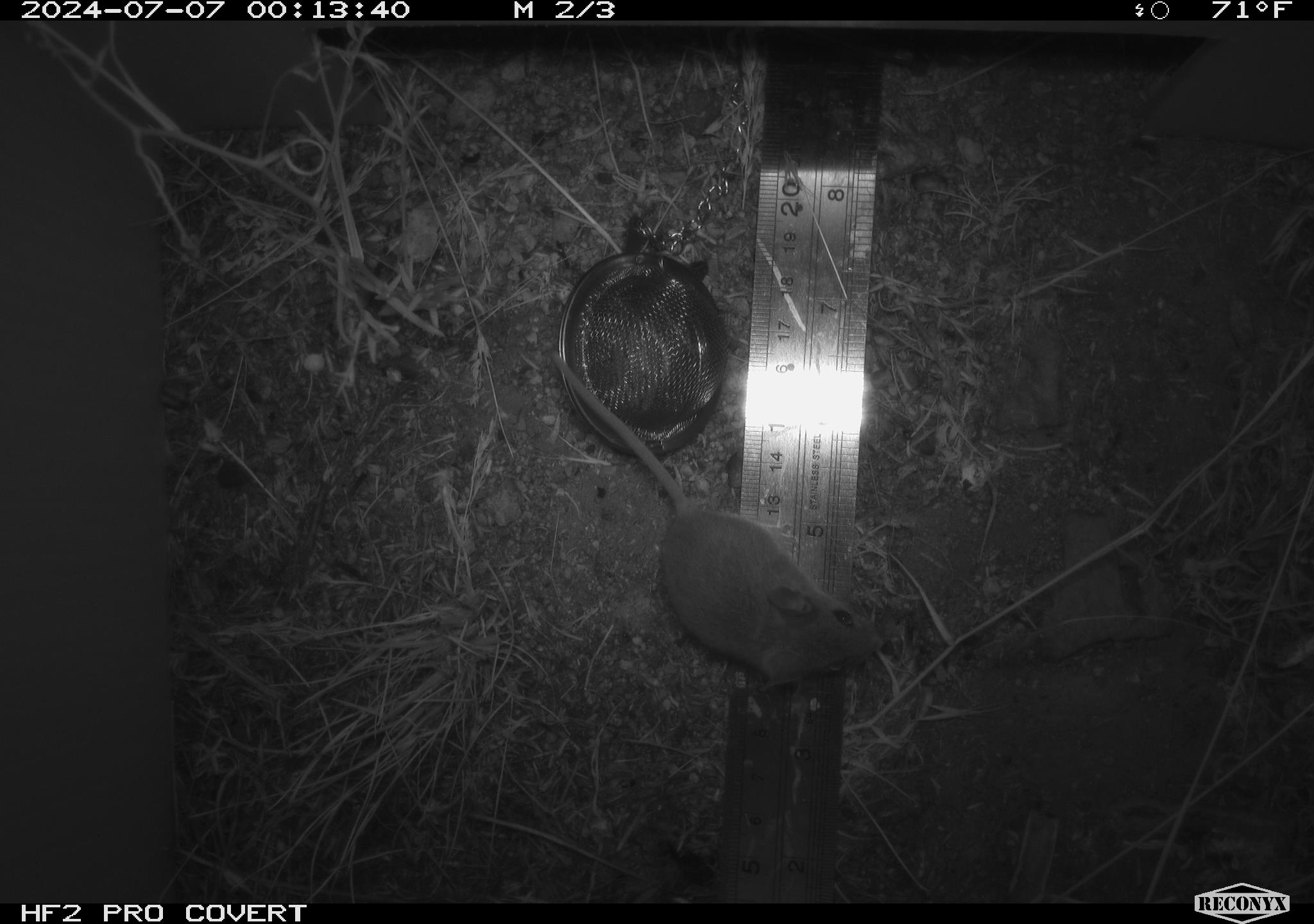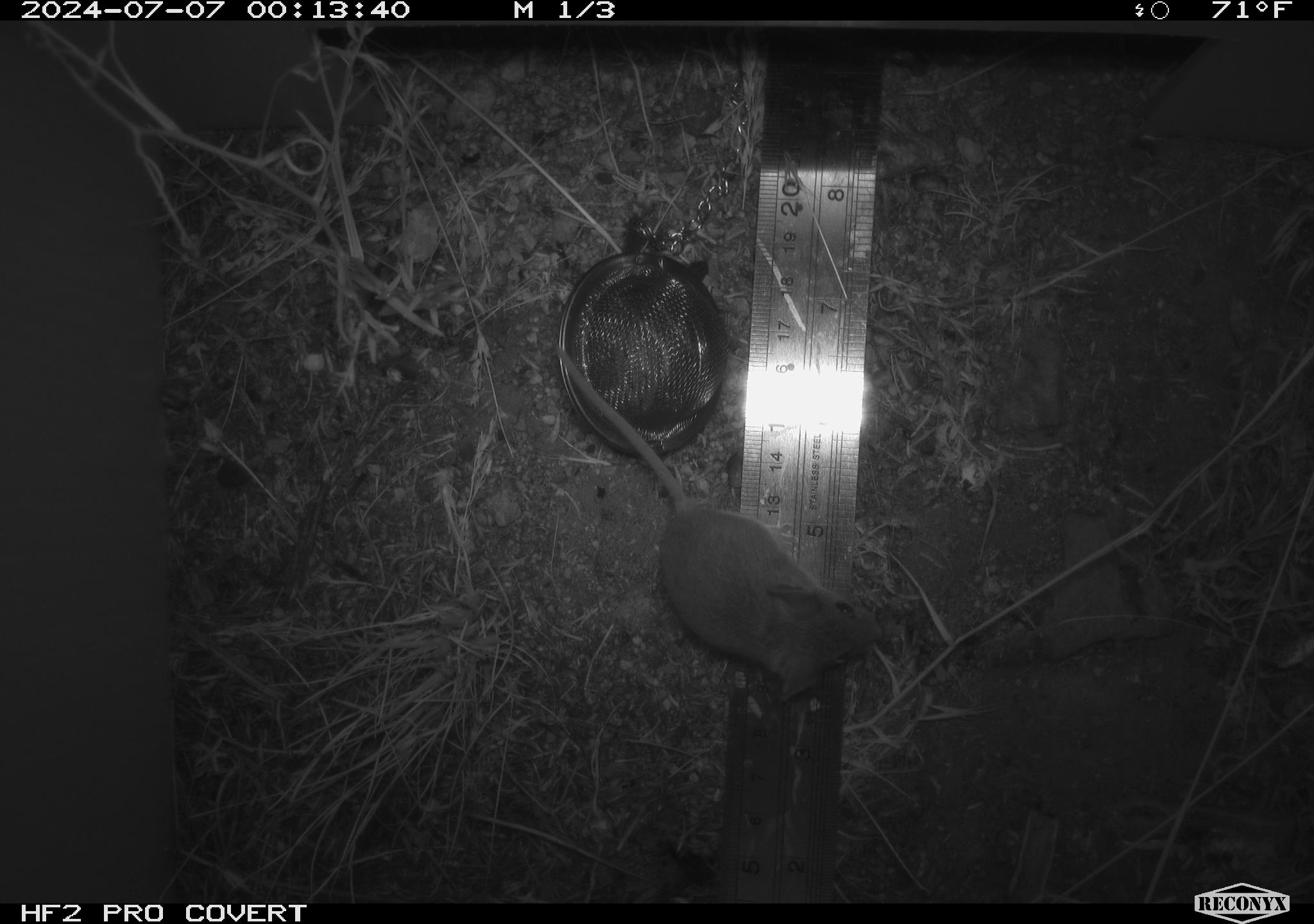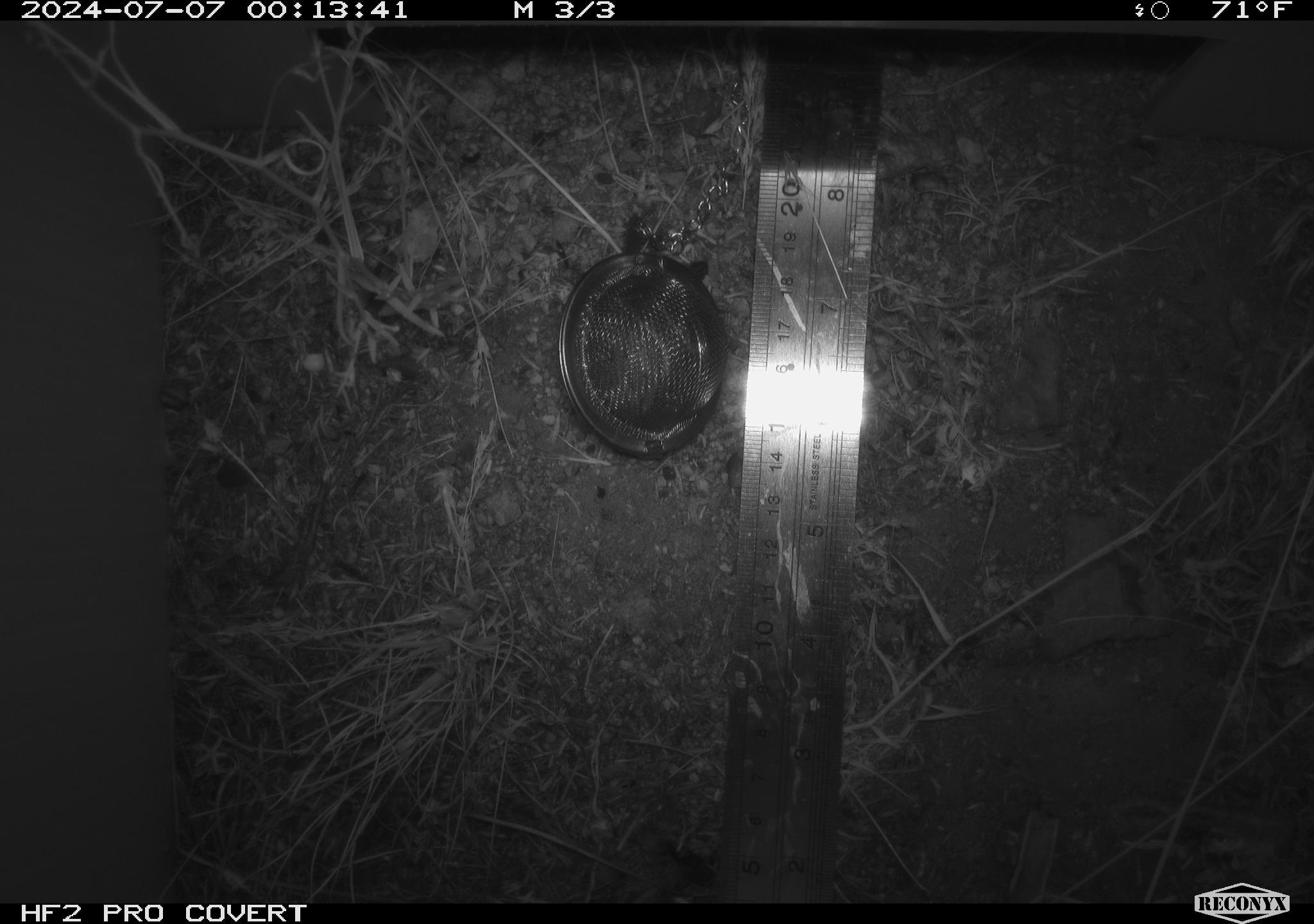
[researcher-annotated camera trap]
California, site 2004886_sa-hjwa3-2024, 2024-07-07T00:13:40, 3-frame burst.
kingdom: Animalia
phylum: Chordata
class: Mammalia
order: Rodentia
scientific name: Rodentia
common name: rodent